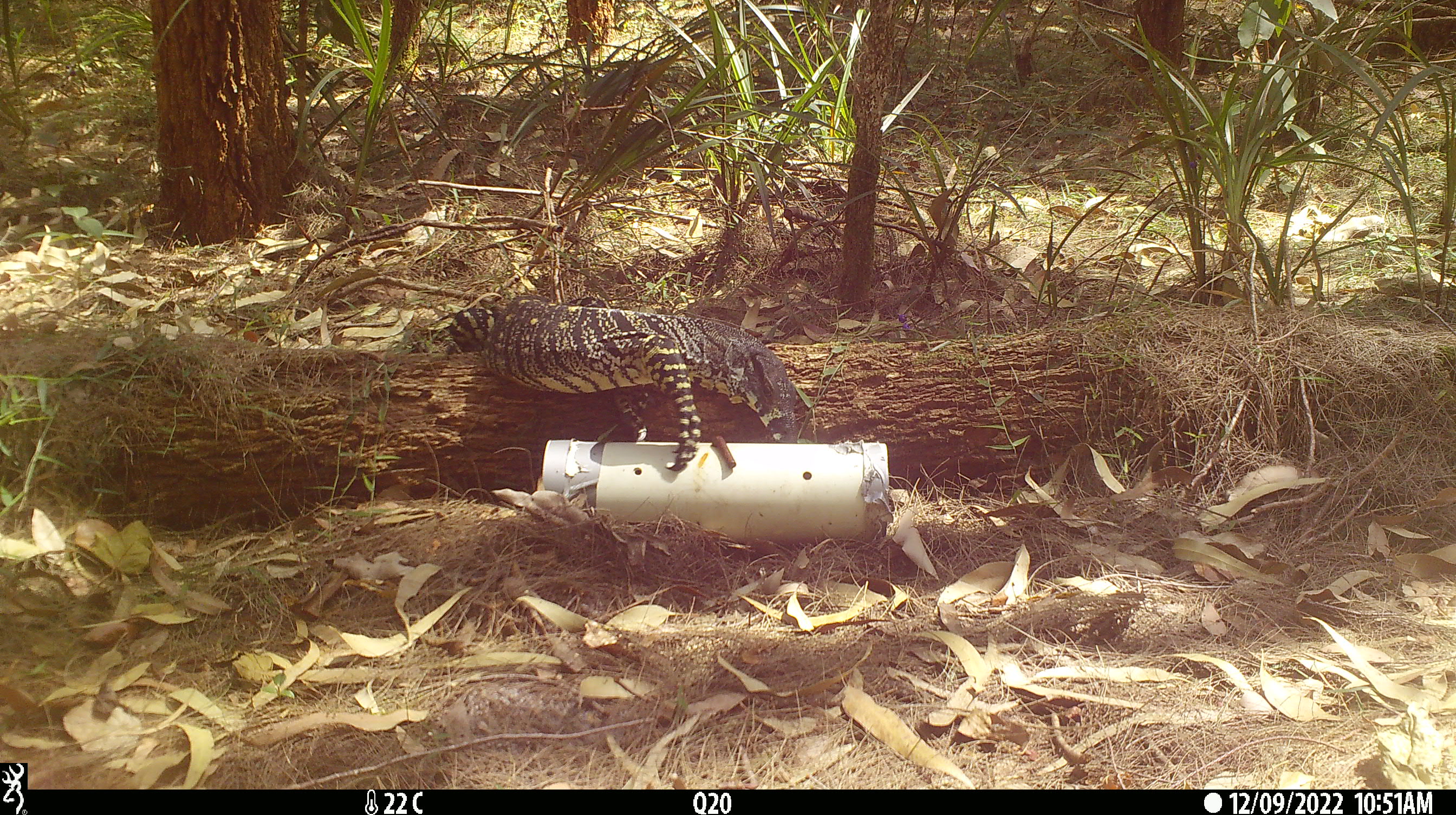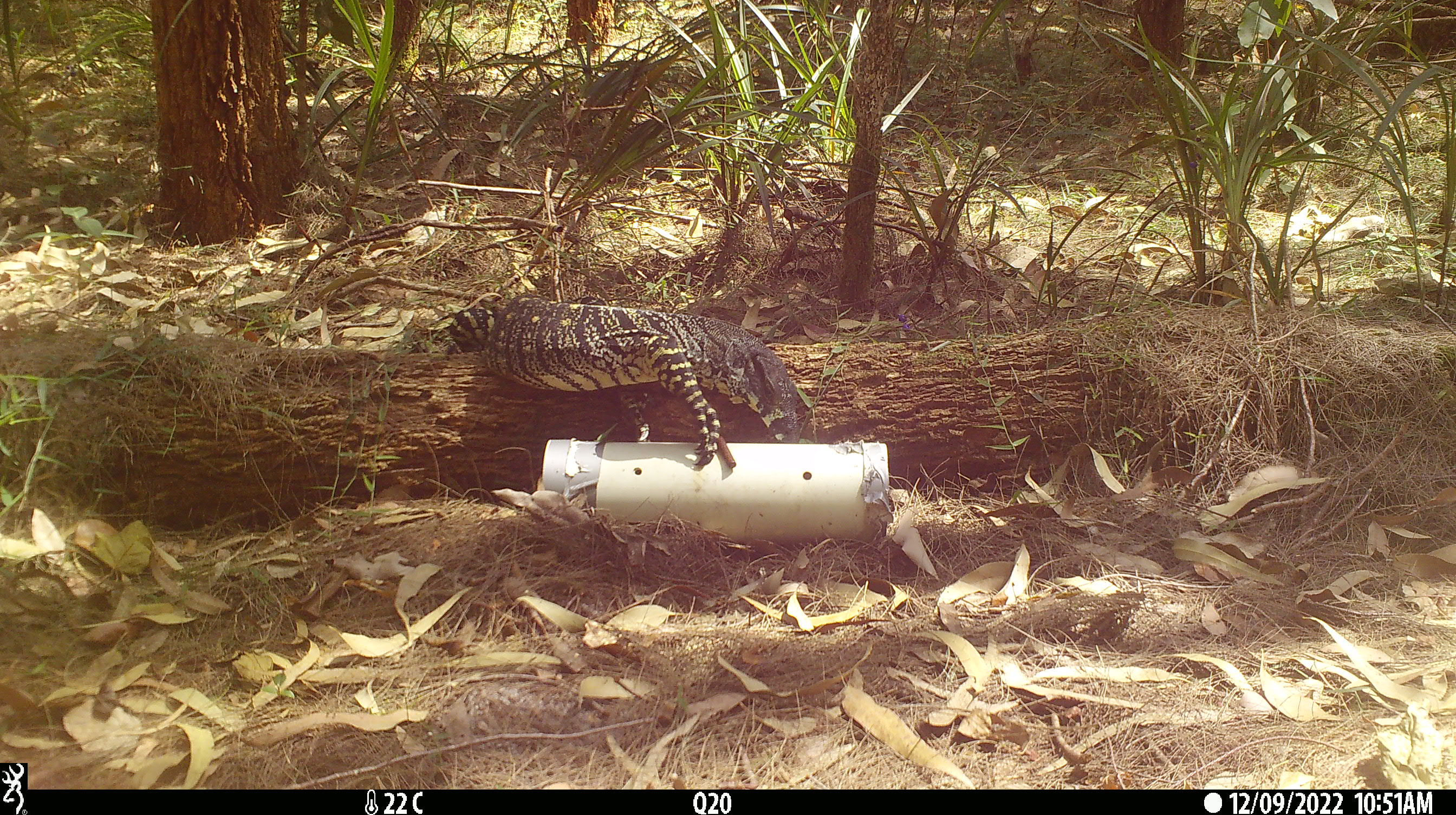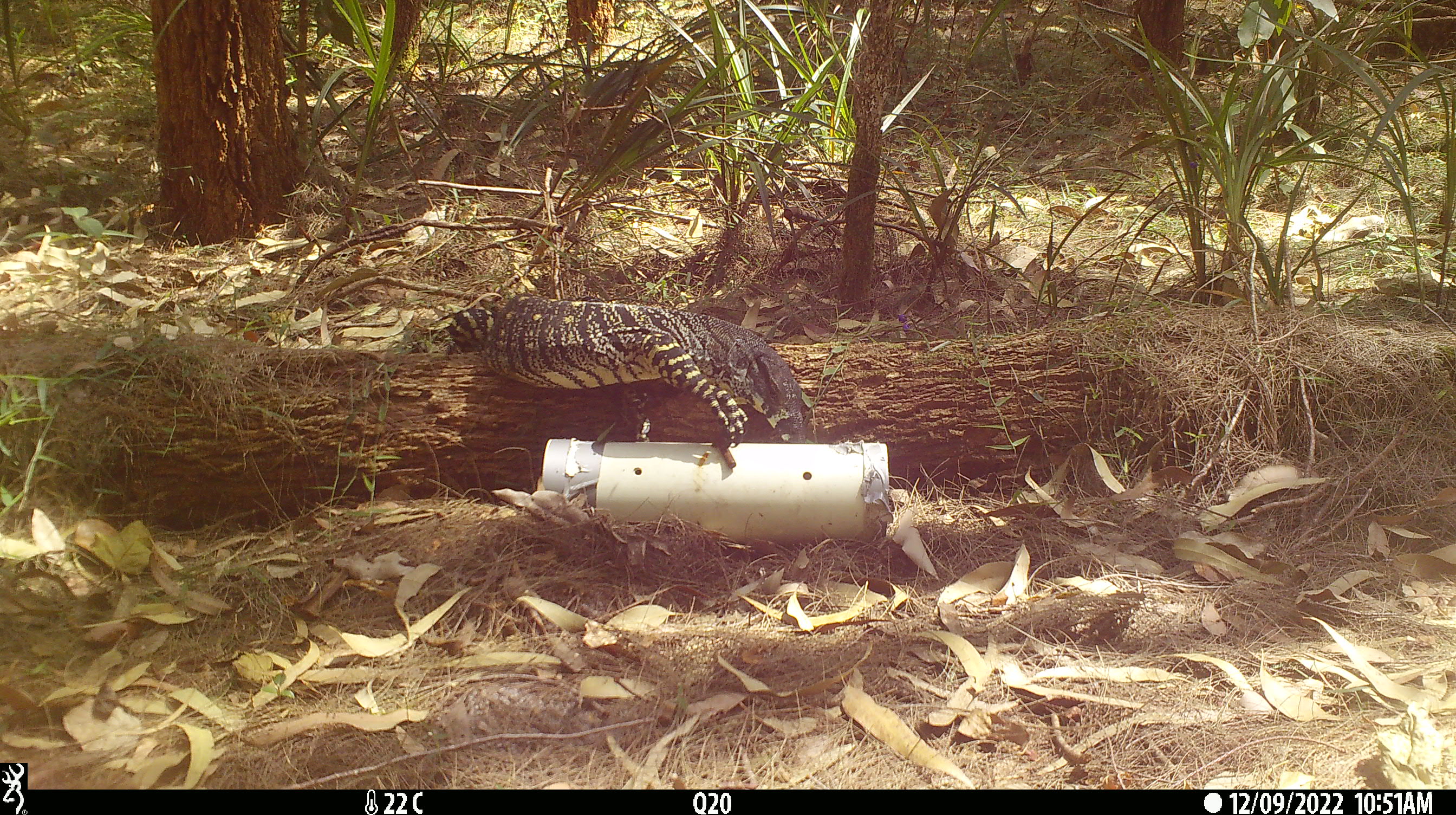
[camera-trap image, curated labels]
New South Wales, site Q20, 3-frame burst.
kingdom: Animalia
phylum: Chordata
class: Reptilia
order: Squamata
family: Varanidae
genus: Varanus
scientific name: Varanus varius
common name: lace monitor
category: goanna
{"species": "goanna (lace monitor) (Varanus varius)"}